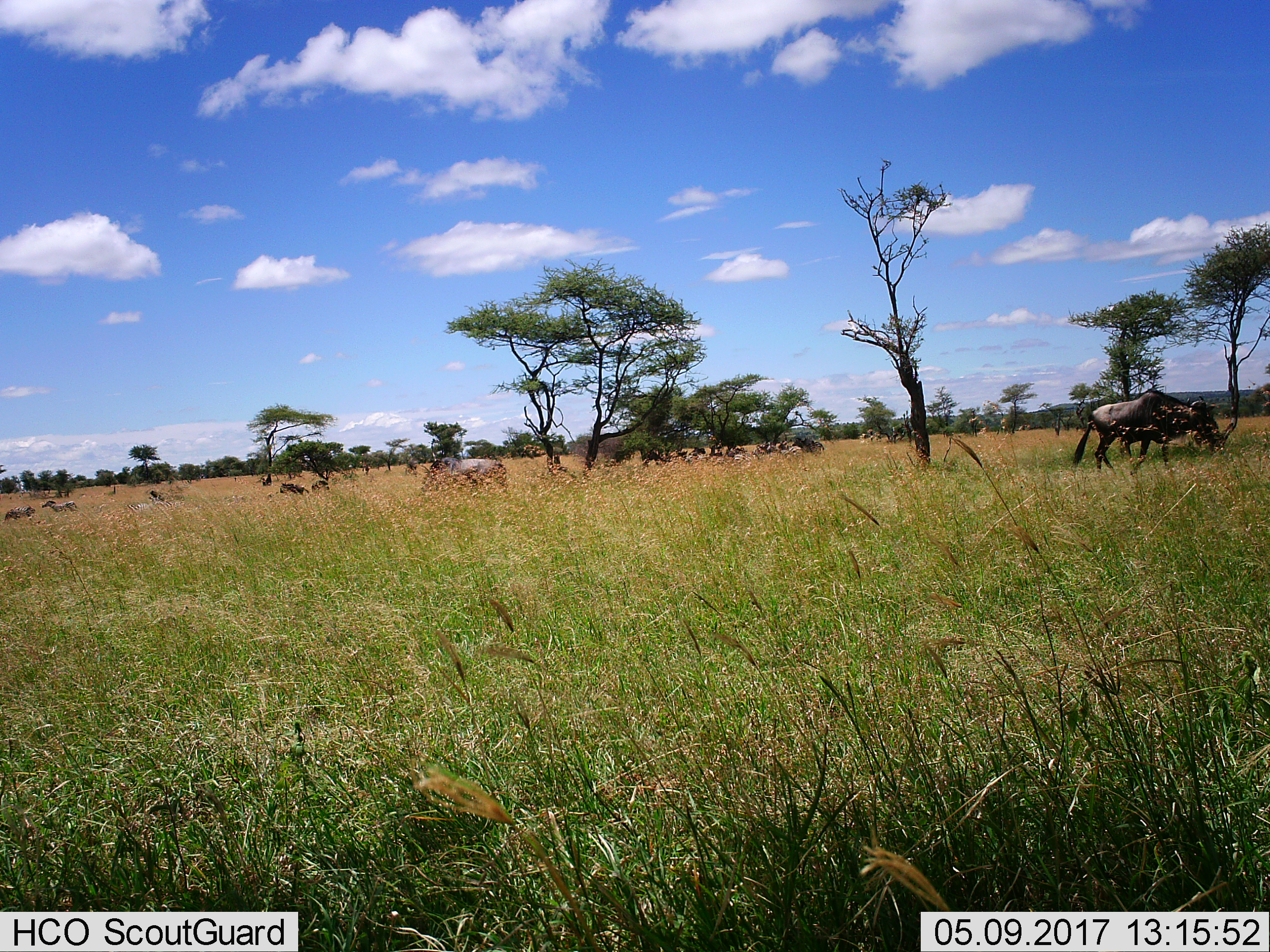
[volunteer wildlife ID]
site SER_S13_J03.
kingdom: Animalia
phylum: Chordata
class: Mammalia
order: Artiodactyla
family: Bovidae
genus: Connochaetes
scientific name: Connochaetes taurinus taurinus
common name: blue wildebeest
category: wildebeestblue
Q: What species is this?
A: Wildebeestblue (blue wildebeest) (Connochaetes taurinus taurinus).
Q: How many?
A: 5.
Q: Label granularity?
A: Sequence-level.